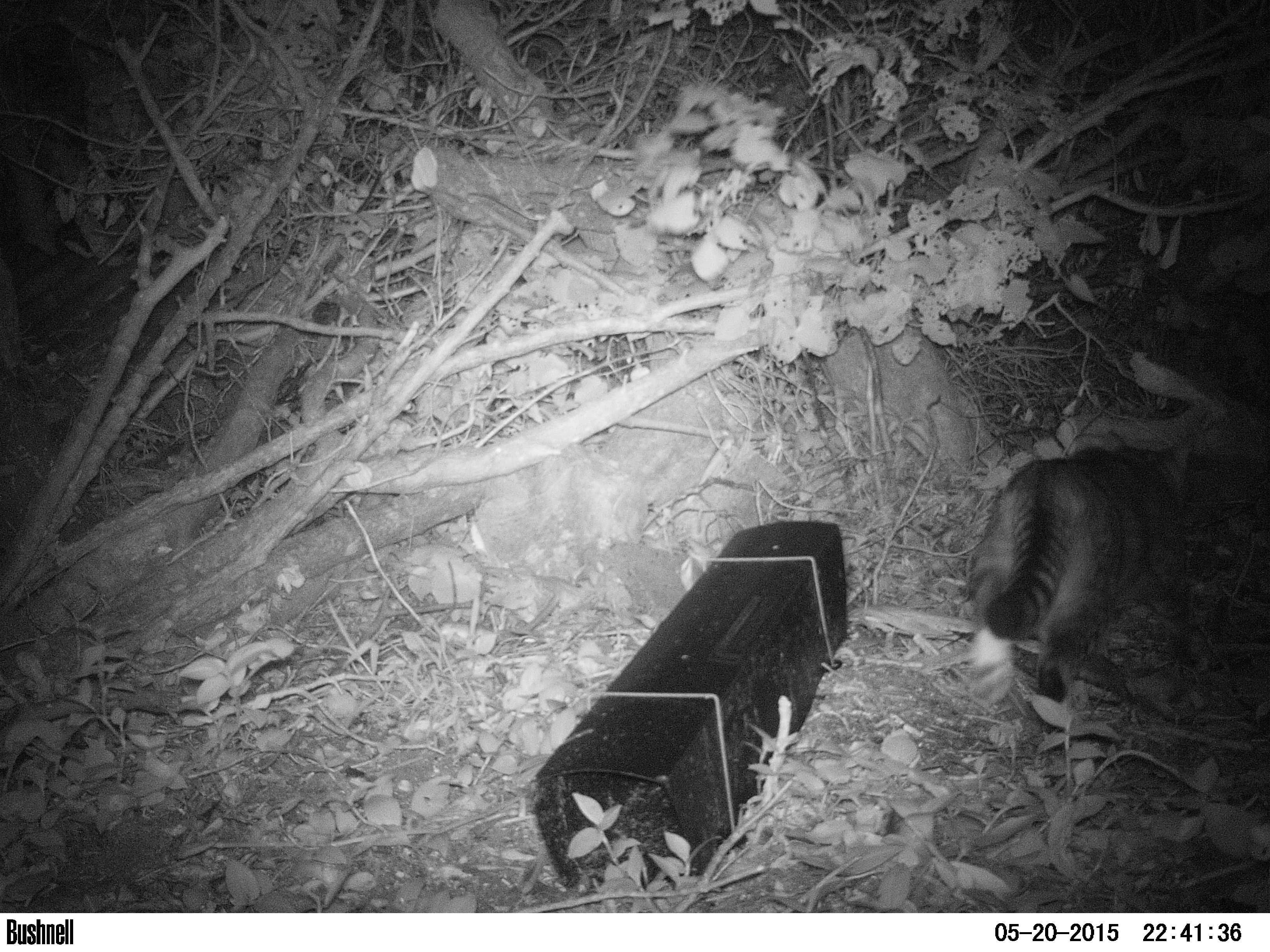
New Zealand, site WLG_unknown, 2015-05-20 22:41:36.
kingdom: Animalia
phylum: Chordata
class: Mammalia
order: Carnivora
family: Felidae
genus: Felis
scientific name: Felis catus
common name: domestic cat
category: cat